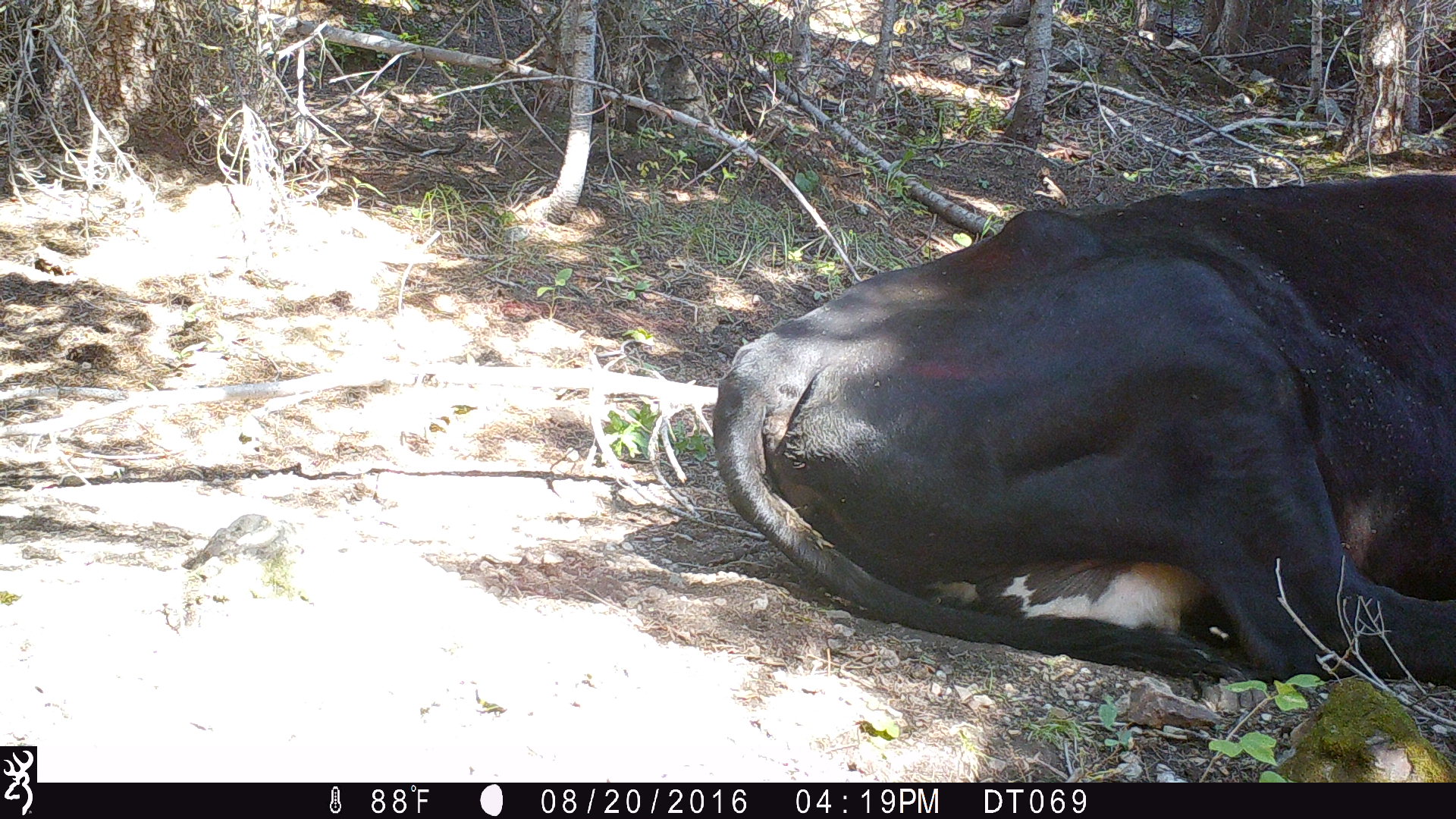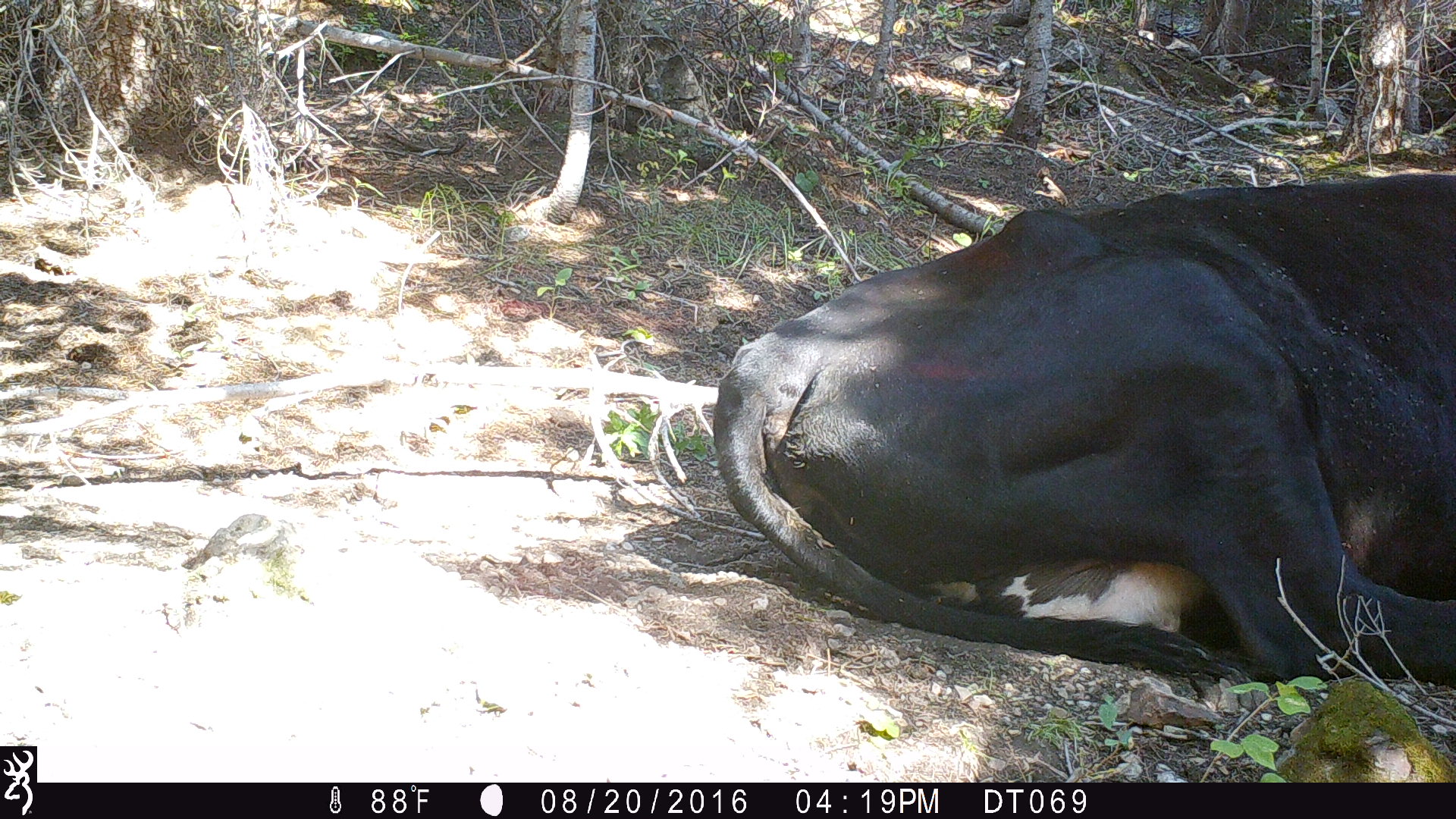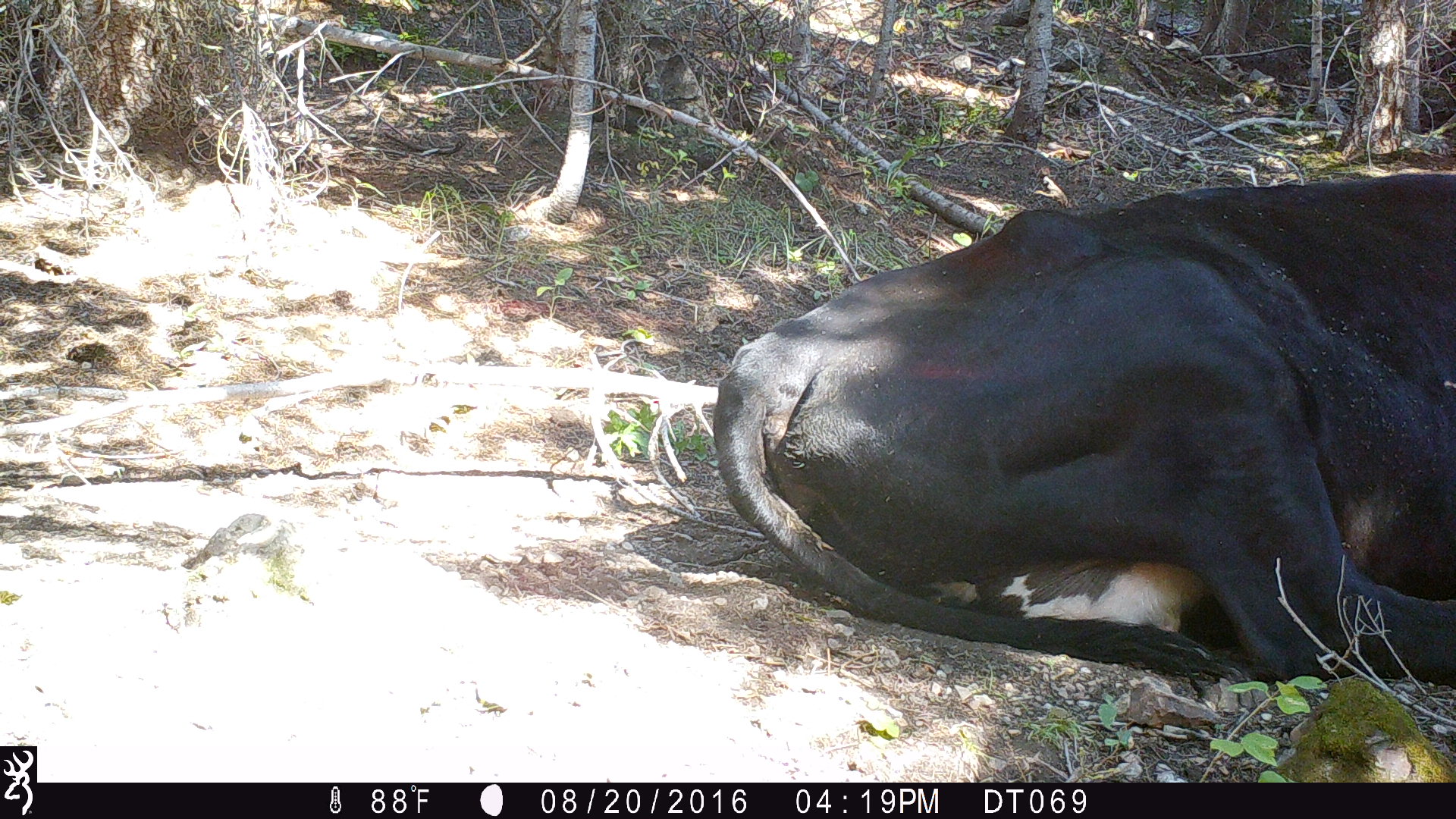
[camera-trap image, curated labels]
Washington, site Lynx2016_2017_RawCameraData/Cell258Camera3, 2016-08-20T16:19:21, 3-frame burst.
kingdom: Animalia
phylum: Chordata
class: Mammalia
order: Artiodactyla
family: Bovidae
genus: Bos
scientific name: Bos taurus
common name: domestic cattle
Domestic cattle (Bos taurus). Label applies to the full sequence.